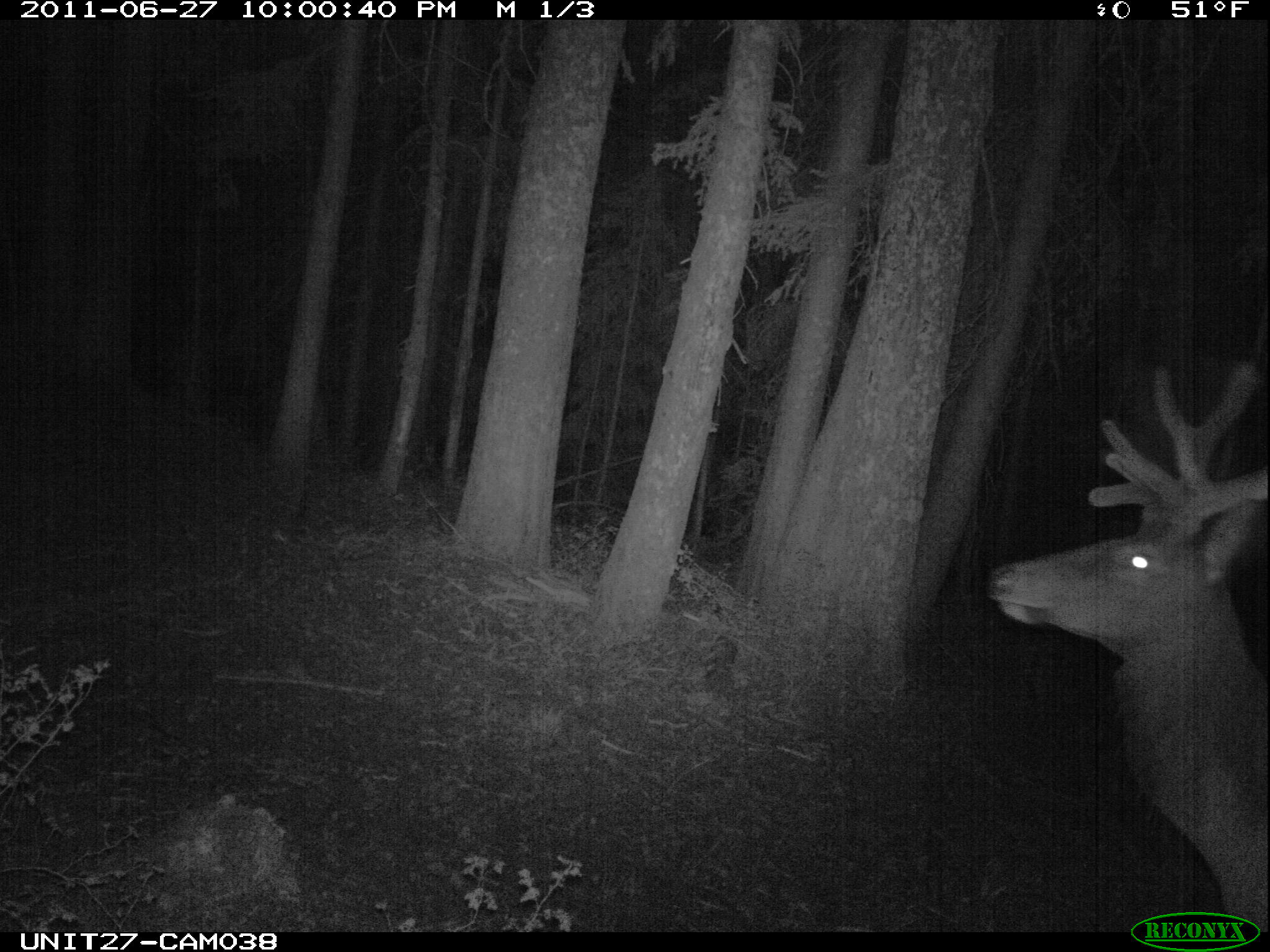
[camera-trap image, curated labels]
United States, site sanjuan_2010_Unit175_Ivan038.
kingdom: Animalia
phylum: Chordata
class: Mammalia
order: Artiodactyla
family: Cervidae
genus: Cervus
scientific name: Cervus elaphus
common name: red deer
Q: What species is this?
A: Cervus elaphus (red deer).